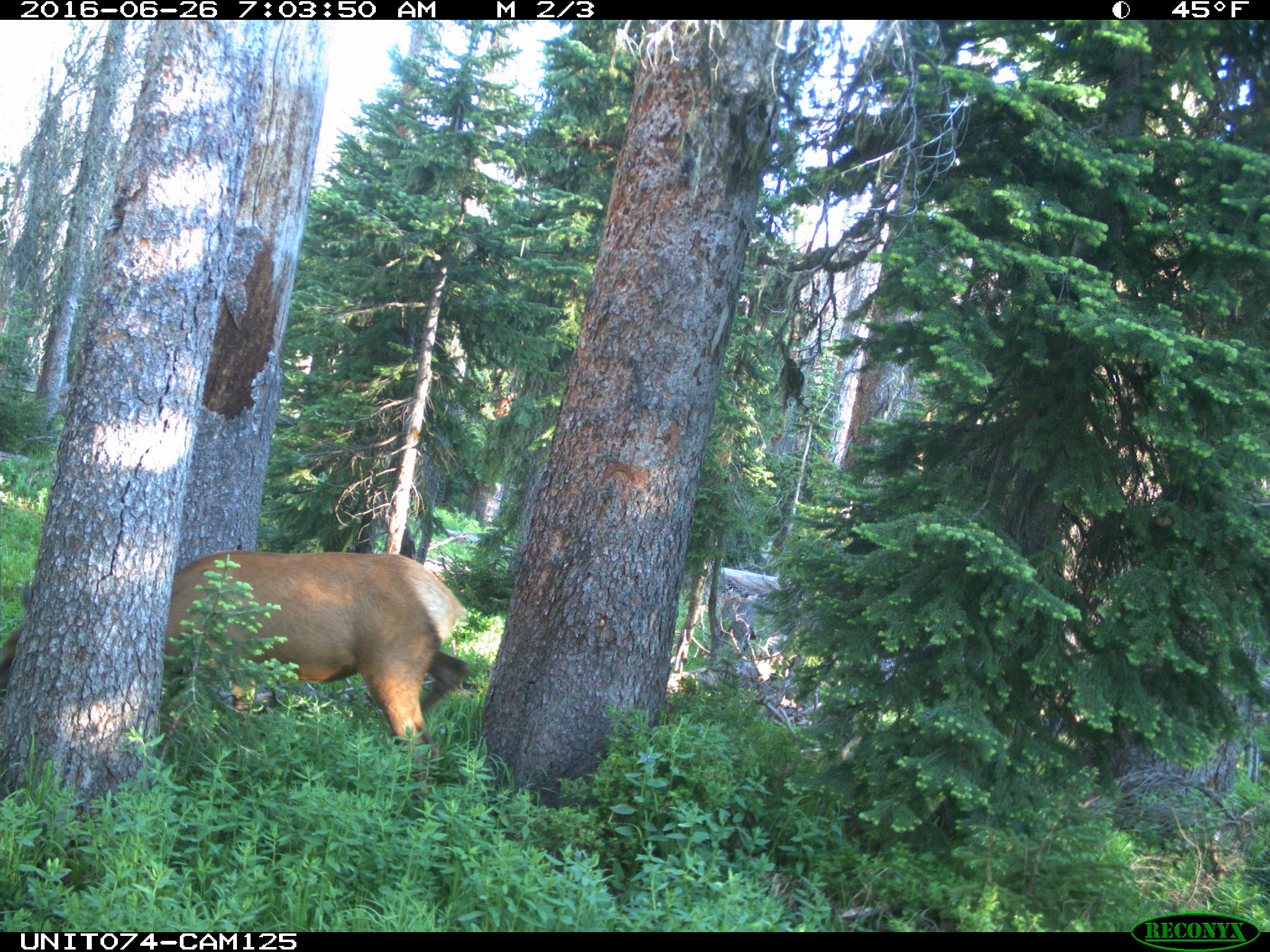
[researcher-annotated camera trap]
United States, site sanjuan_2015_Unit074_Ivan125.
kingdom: Animalia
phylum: Chordata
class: Mammalia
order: Artiodactyla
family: Cervidae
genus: Cervus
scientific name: Cervus elaphus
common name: red deer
Cervus elaphus (red deer).